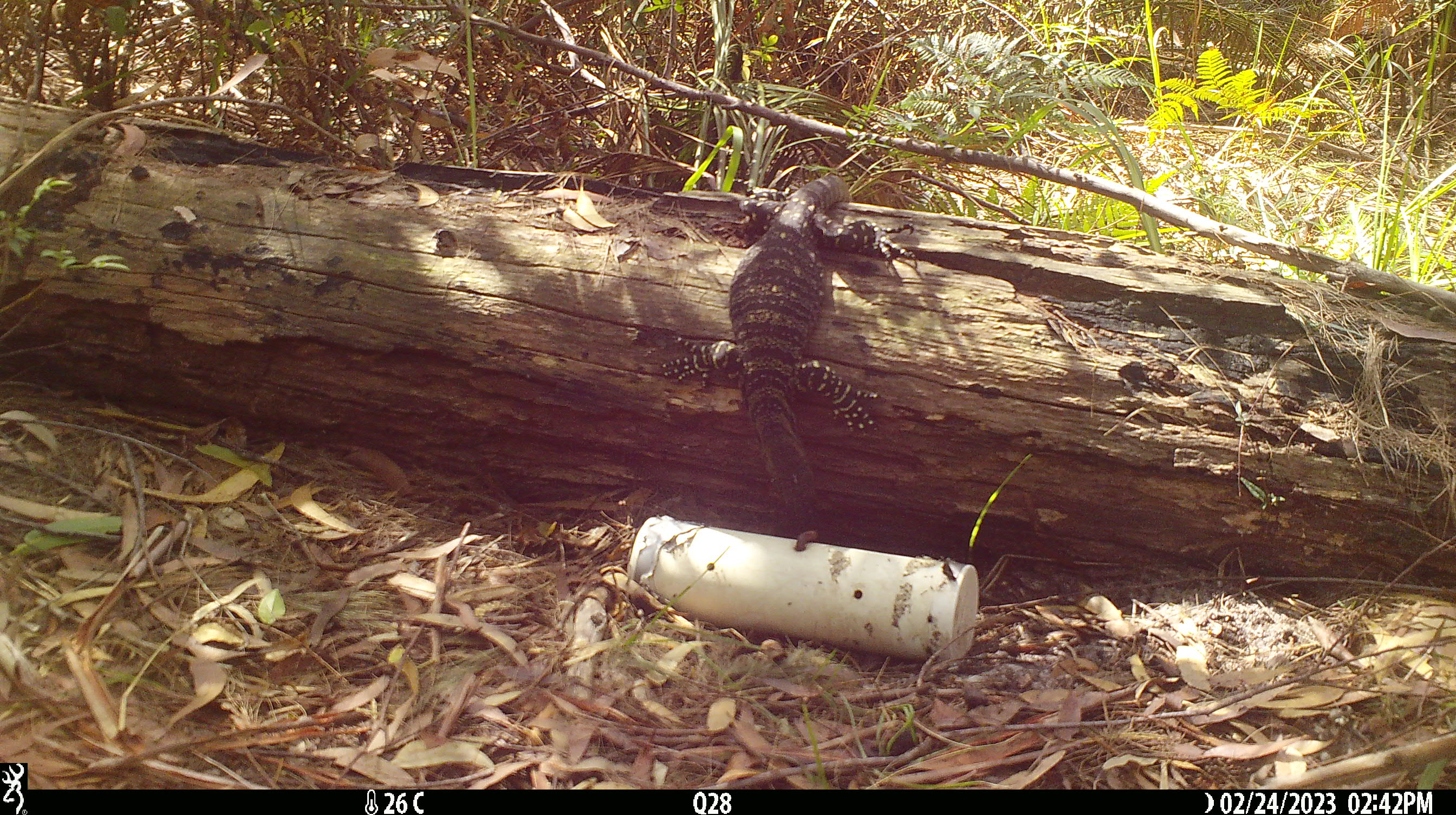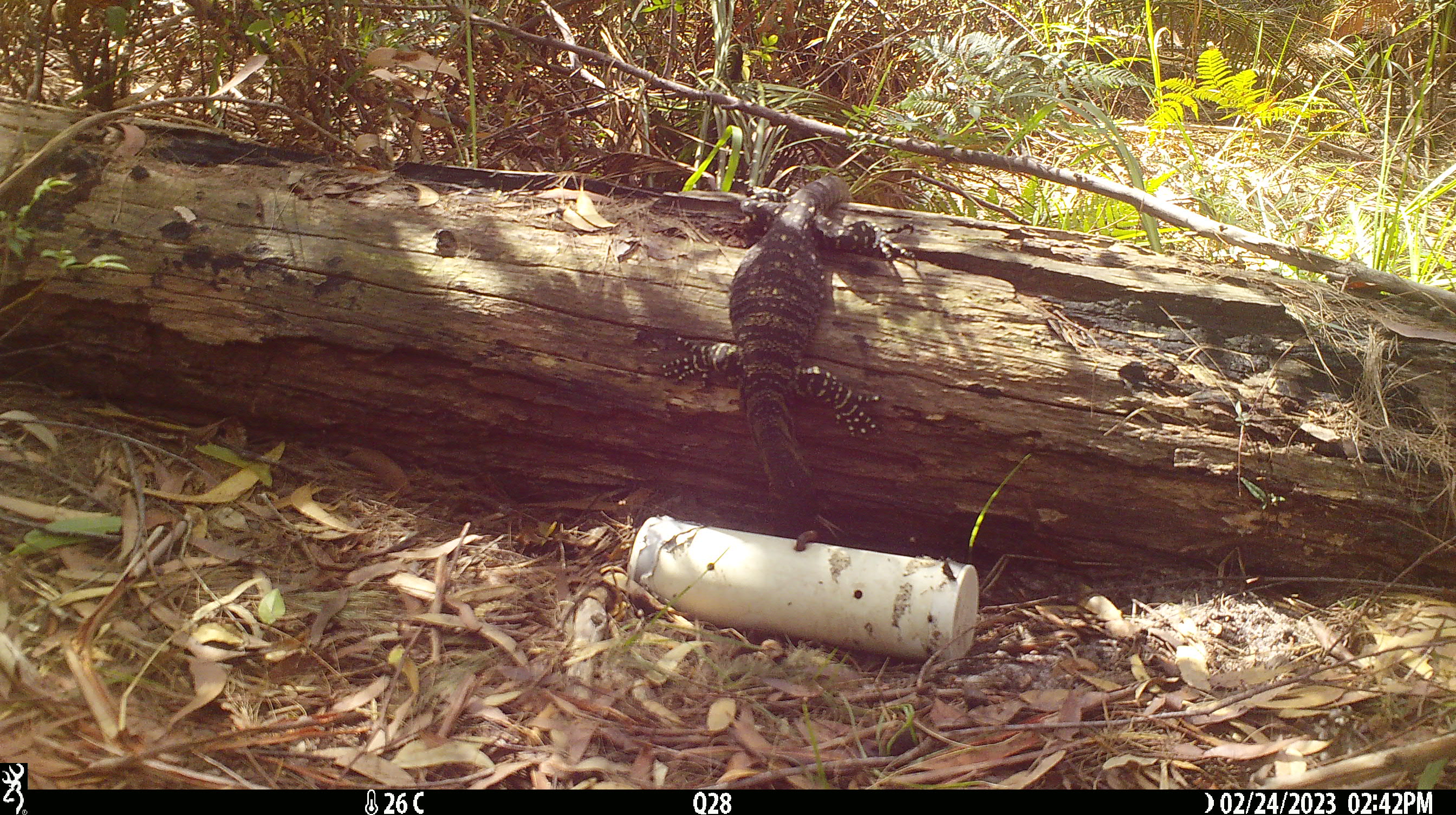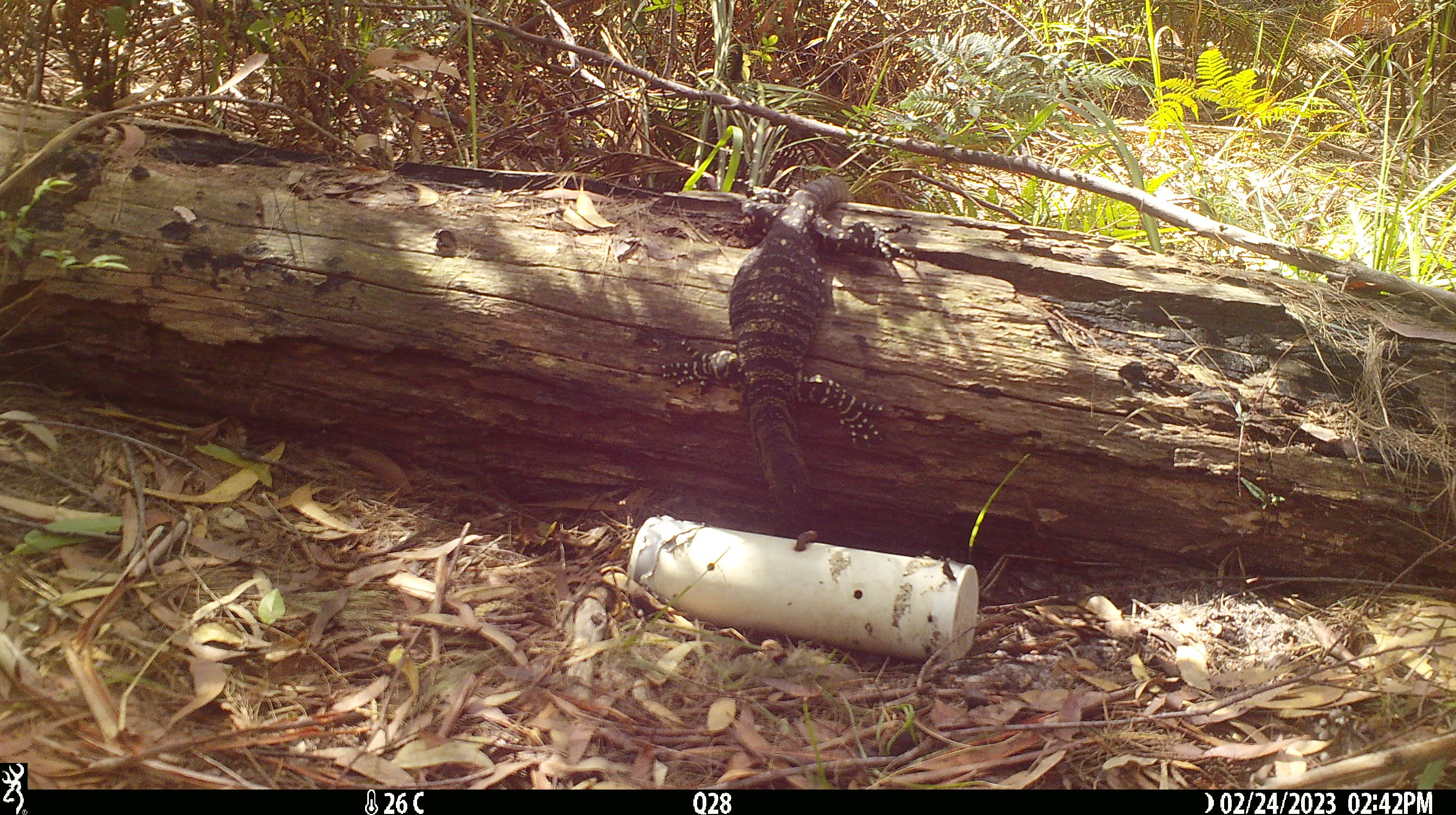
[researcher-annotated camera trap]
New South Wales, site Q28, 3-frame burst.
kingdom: Animalia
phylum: Chordata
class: Reptilia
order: Squamata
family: Varanidae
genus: Varanus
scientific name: Varanus varius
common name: lace monitor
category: goanna